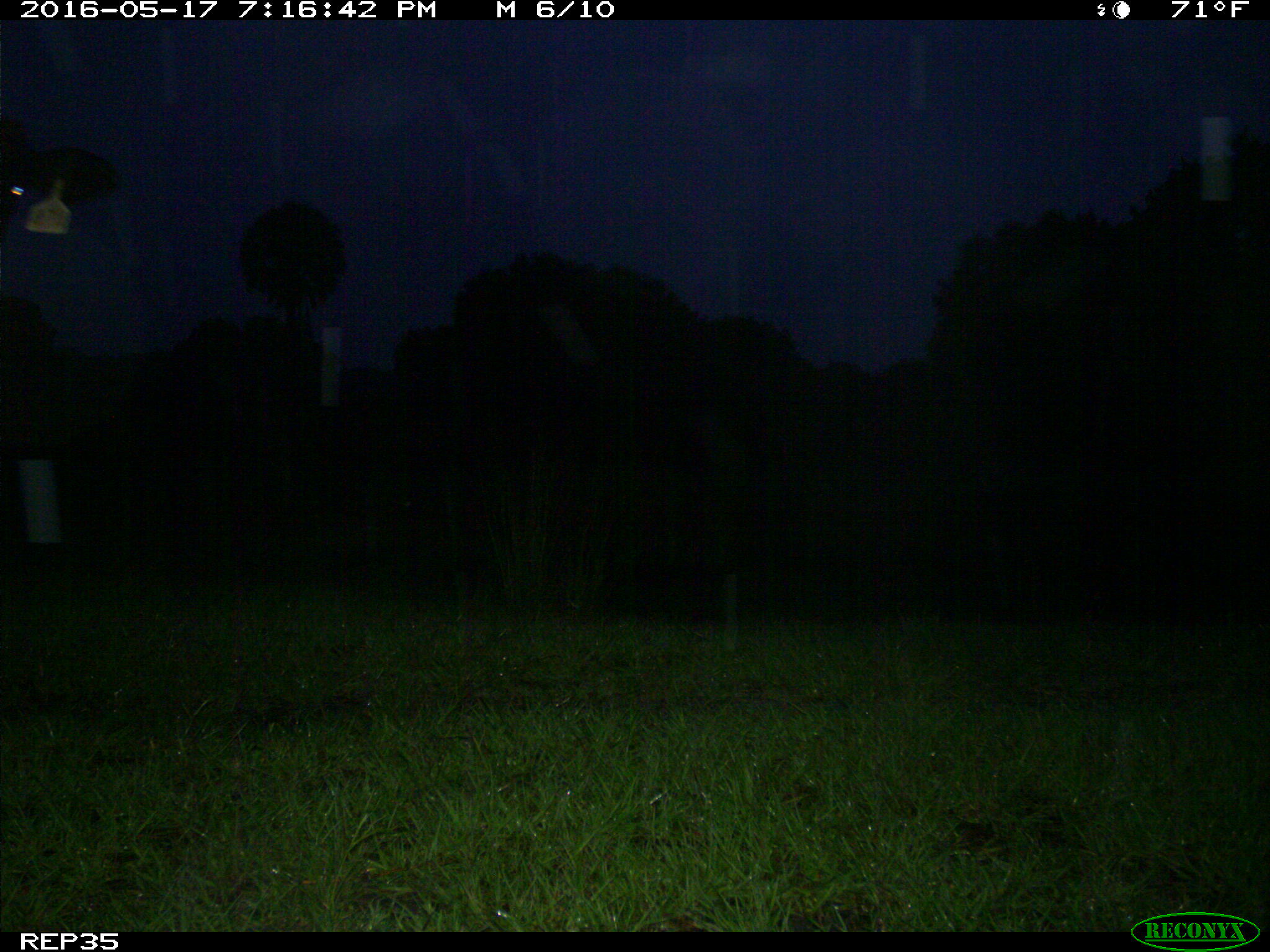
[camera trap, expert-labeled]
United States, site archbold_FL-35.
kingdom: Animalia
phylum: Chordata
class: Mammalia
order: Artiodactyla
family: Bovidae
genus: Bos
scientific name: Bos taurus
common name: domestic cow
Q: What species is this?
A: Bos taurus (domestic cow).